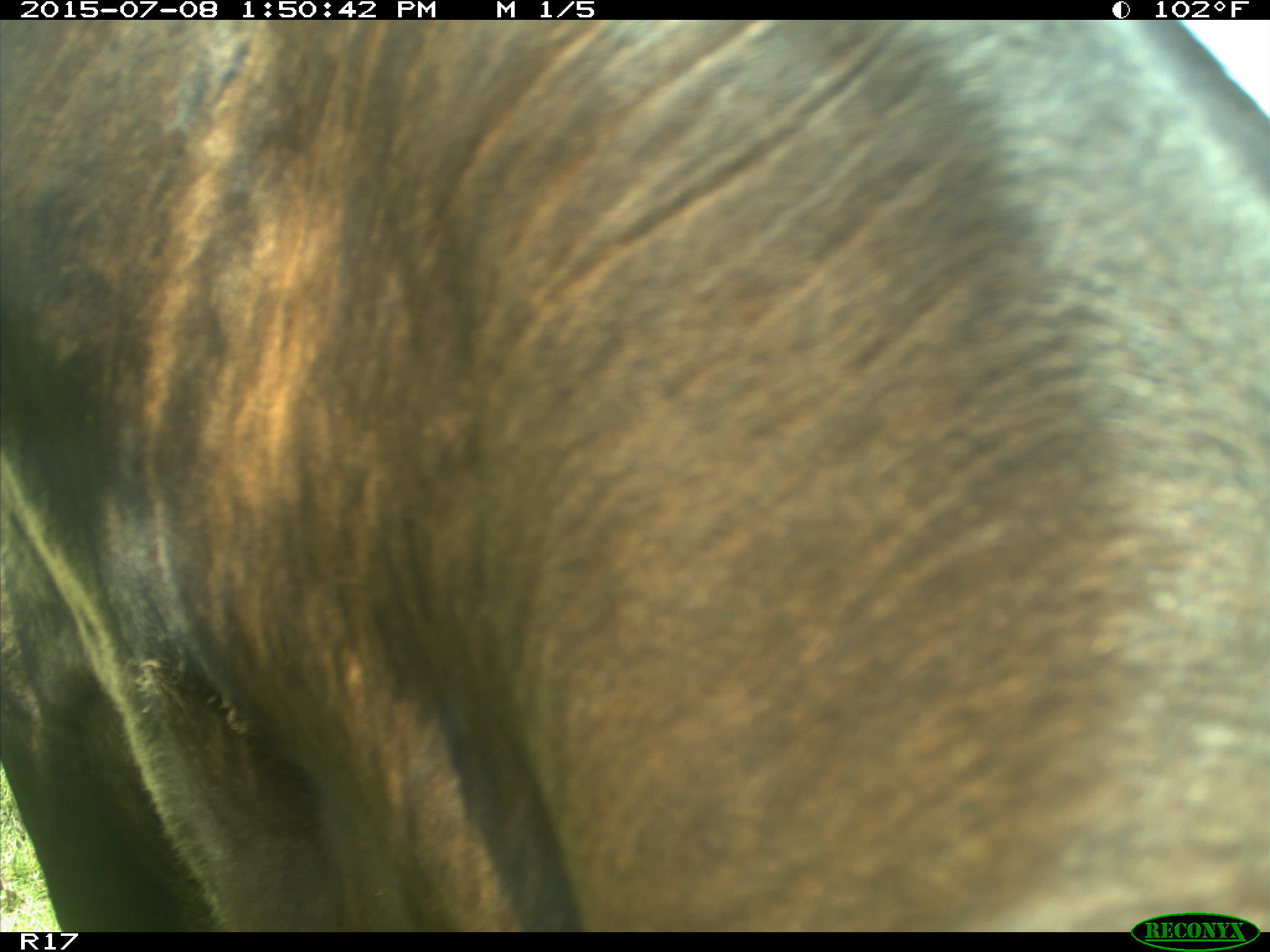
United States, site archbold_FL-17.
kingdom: Animalia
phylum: Chordata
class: Mammalia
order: Artiodactyla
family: Bovidae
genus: Bos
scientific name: Bos taurus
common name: domestic cow